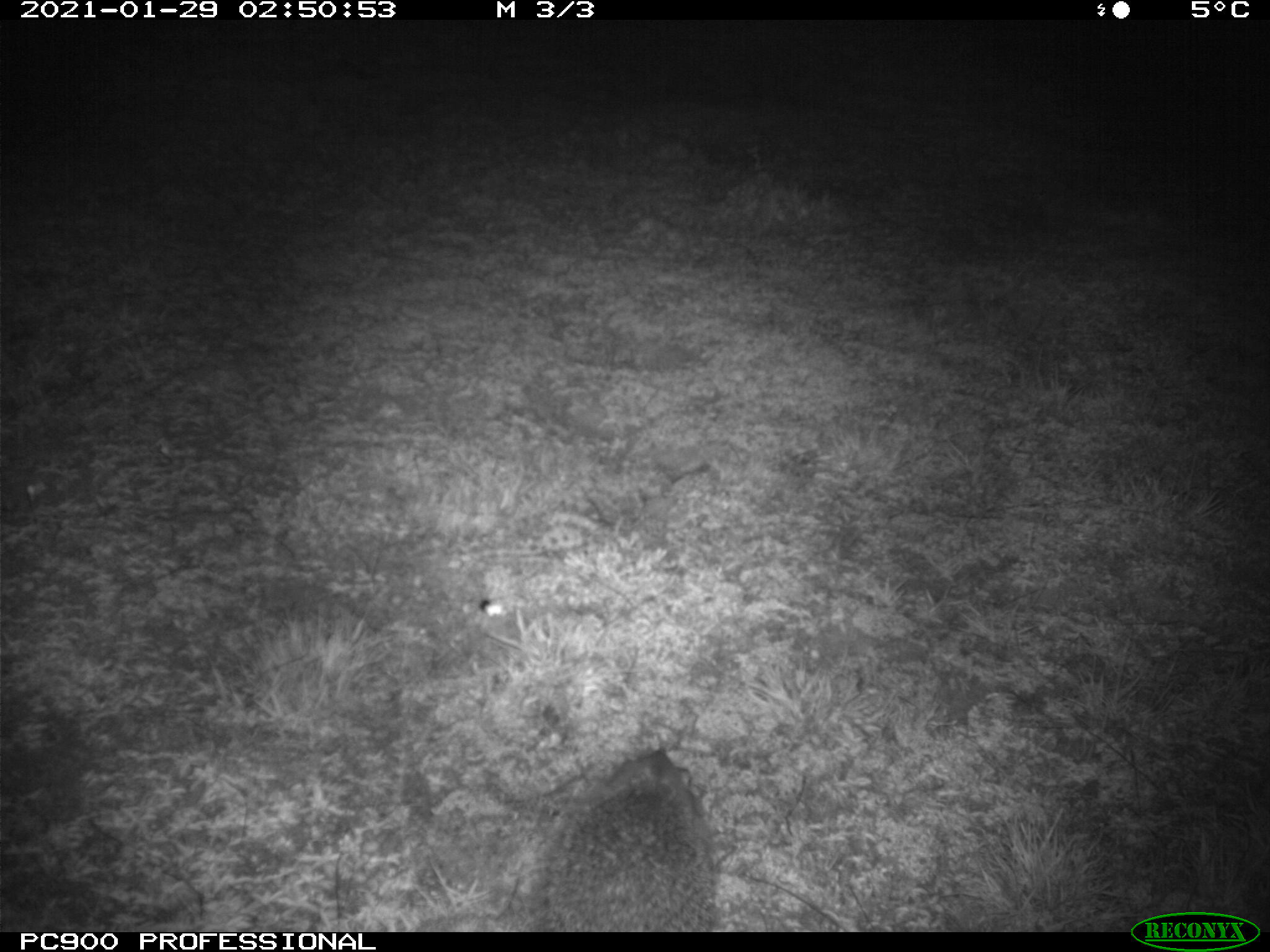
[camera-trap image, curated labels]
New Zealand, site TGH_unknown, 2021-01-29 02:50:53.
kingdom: Animalia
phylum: Chordata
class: Mammalia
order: Eulipotyphla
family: Erinaceidae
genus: Erinaceus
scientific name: Erinaceus europaeus europaeus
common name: european hedgehog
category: hedgehog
Hedgehog (european hedgehog) (Erinaceus europaeus europaeus).